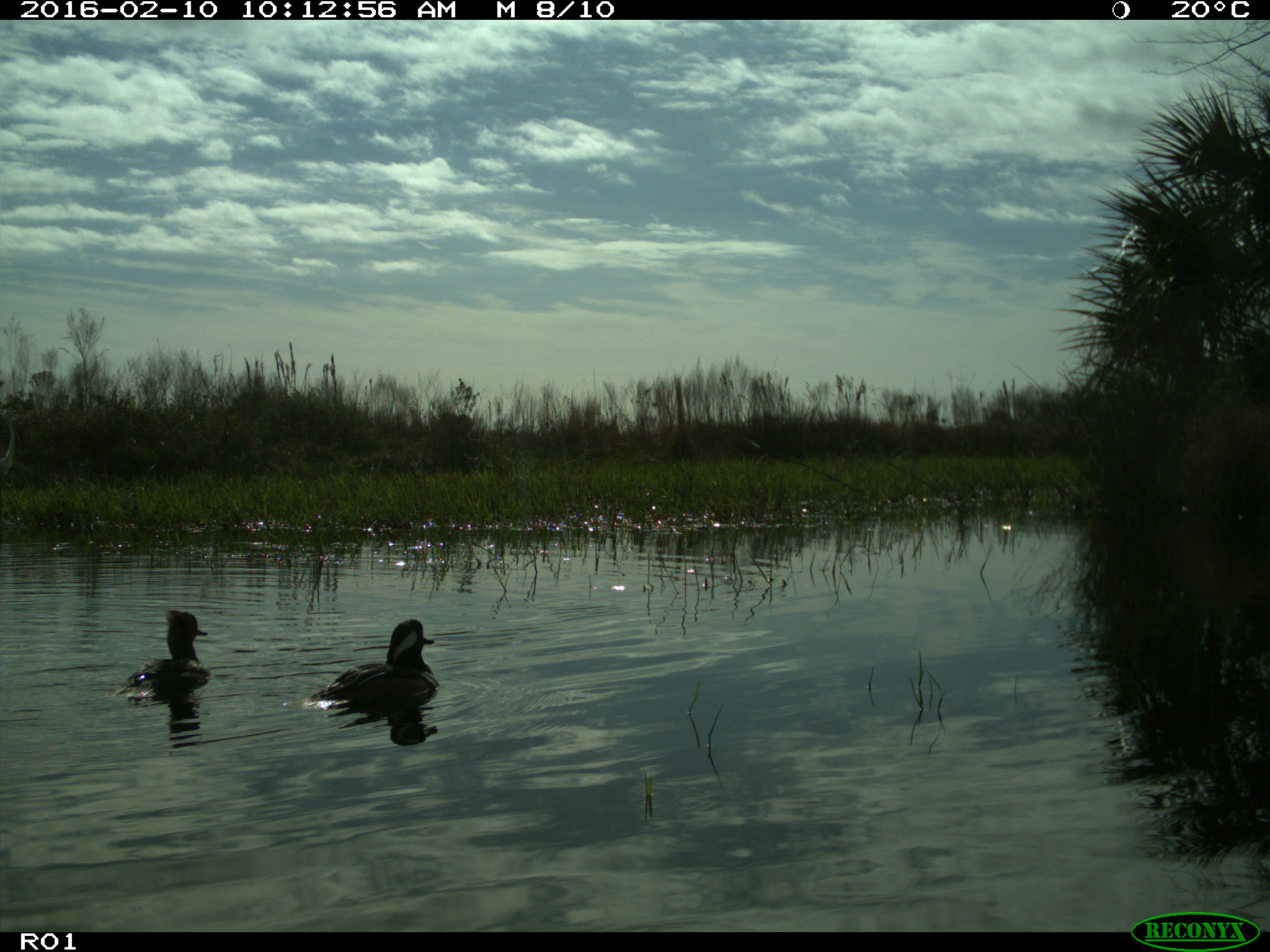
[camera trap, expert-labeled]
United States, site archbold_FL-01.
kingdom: Animalia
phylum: Chordata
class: Aves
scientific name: Aves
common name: birds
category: unidentified bird